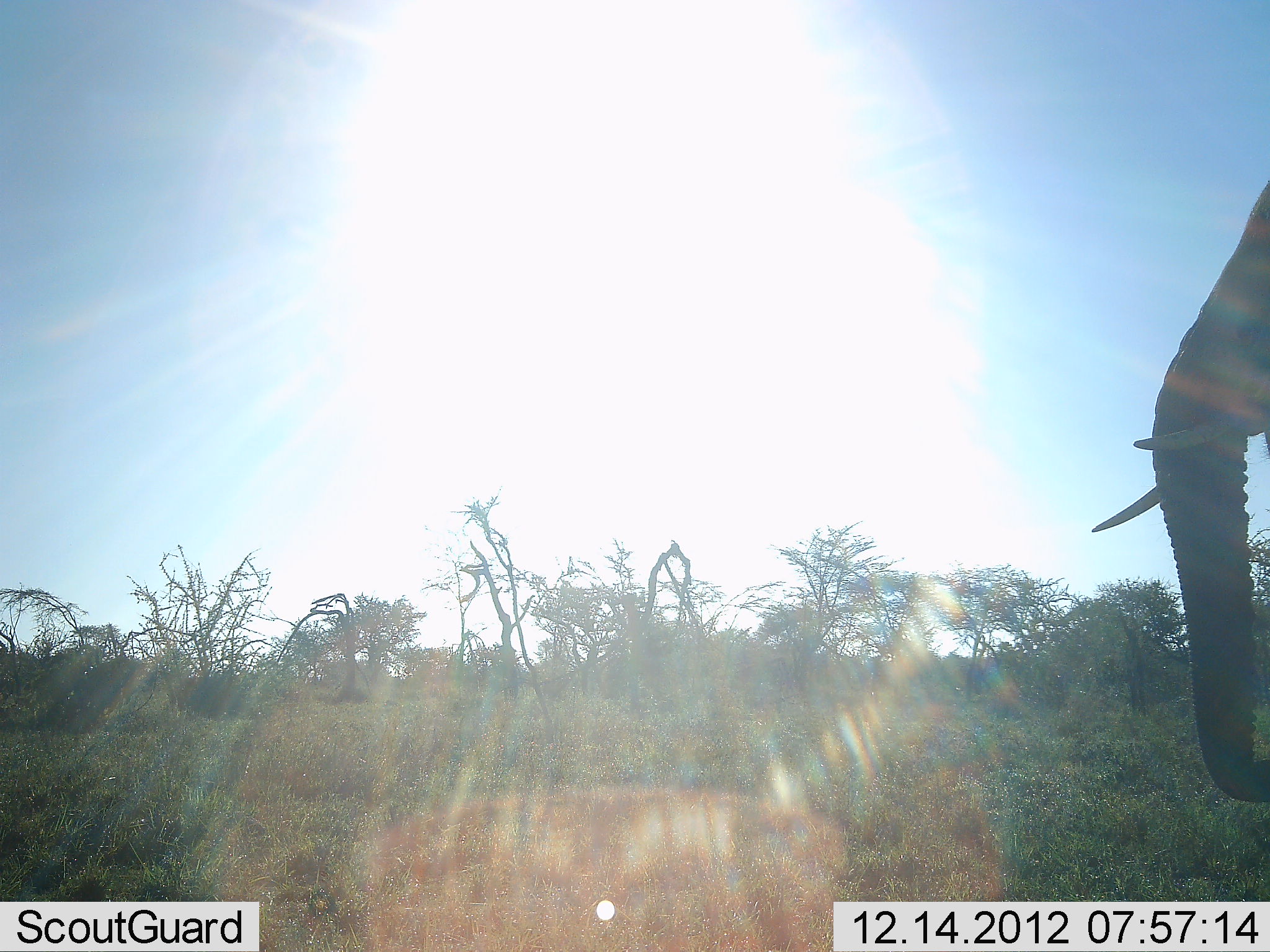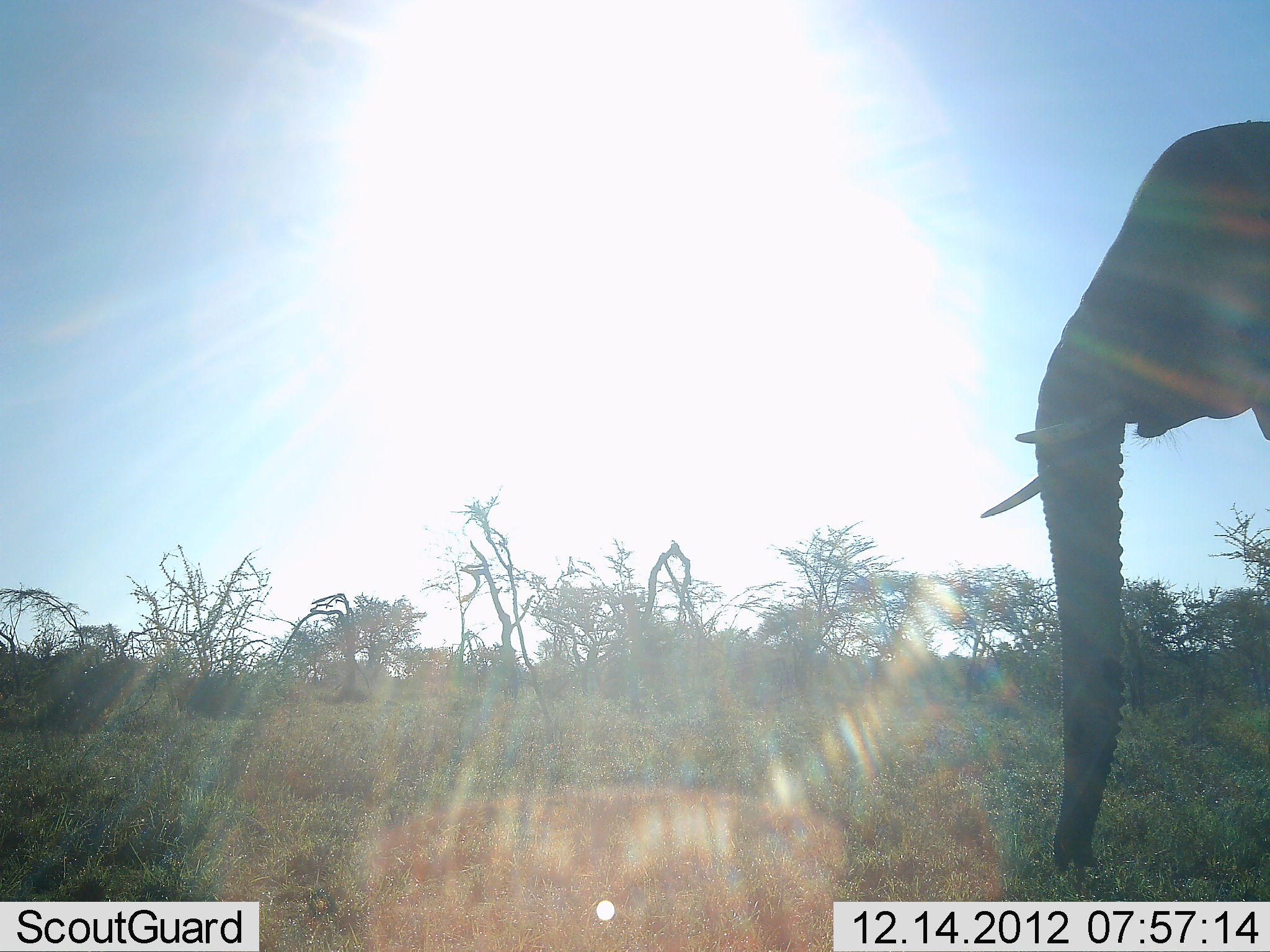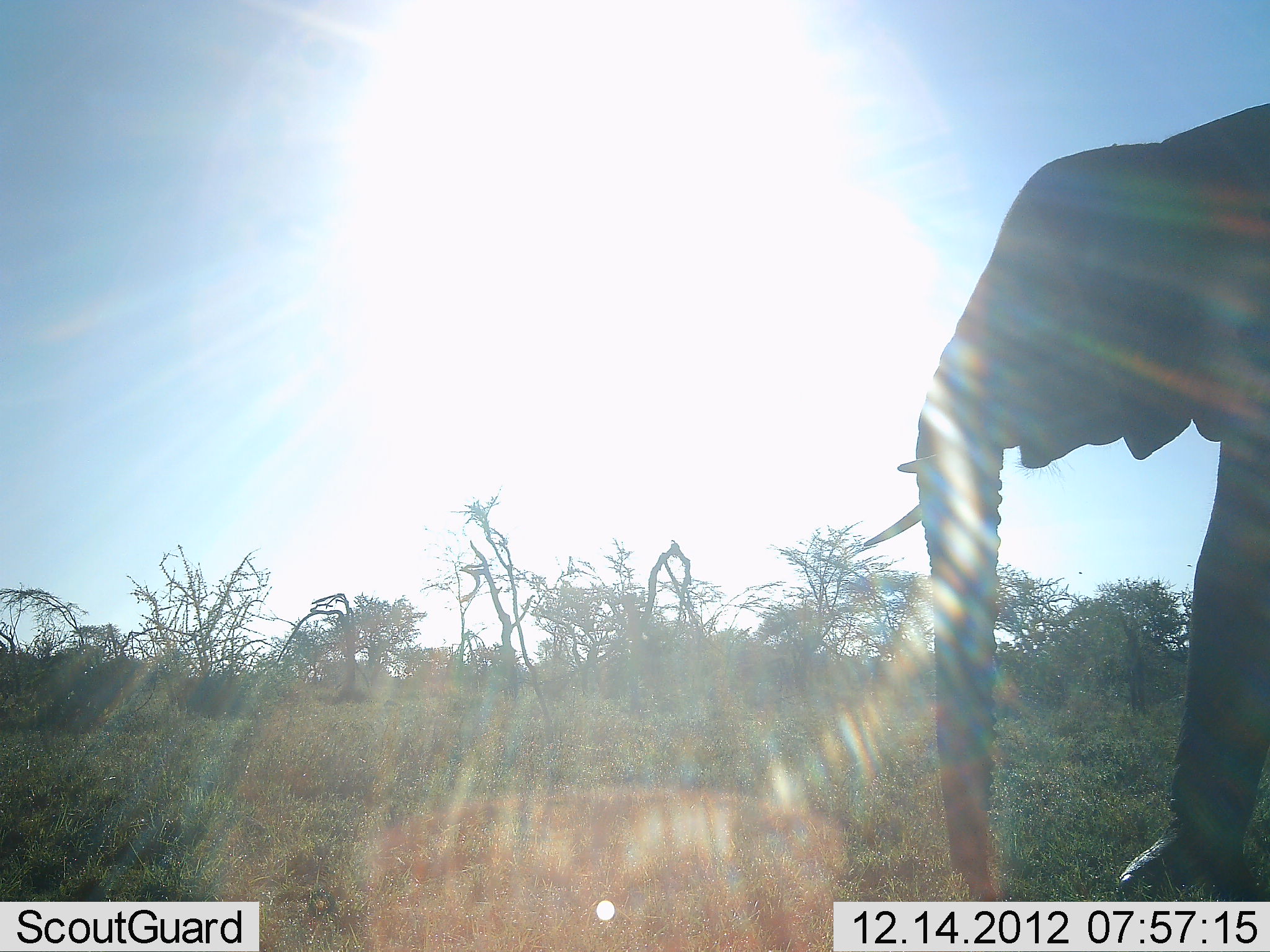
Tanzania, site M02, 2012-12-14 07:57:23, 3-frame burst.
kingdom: Animalia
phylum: Chordata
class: Mammalia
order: Proboscidea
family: Elephantidae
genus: Loxodonta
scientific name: Loxodonta africana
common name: african bush elephant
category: elephant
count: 1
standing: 23%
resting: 0%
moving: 86%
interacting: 0%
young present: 0%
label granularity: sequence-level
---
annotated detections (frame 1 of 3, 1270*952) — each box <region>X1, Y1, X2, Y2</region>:
animal: <region>1091, 176, 1270, 803</region>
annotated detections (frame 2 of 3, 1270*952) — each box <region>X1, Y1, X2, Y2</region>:
animal: <region>978, 119, 1270, 878</region>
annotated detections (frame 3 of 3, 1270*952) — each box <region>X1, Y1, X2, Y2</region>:
animal: <region>863, 104, 1270, 903</region>